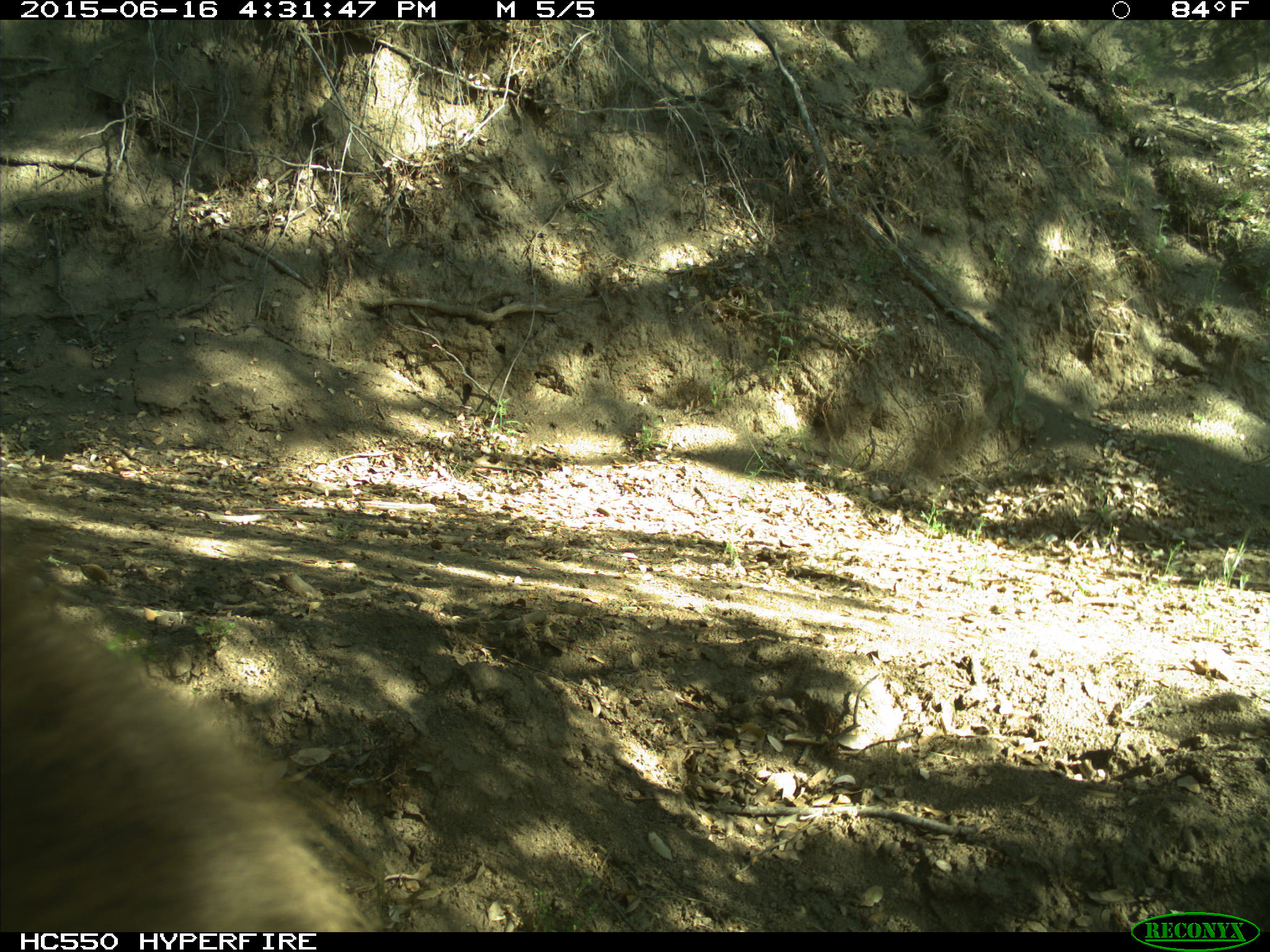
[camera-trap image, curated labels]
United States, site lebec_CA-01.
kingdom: Animalia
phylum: Chordata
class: Mammalia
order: Carnivora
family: Ursidae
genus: Ursus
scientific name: Ursus americanus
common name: american black bear